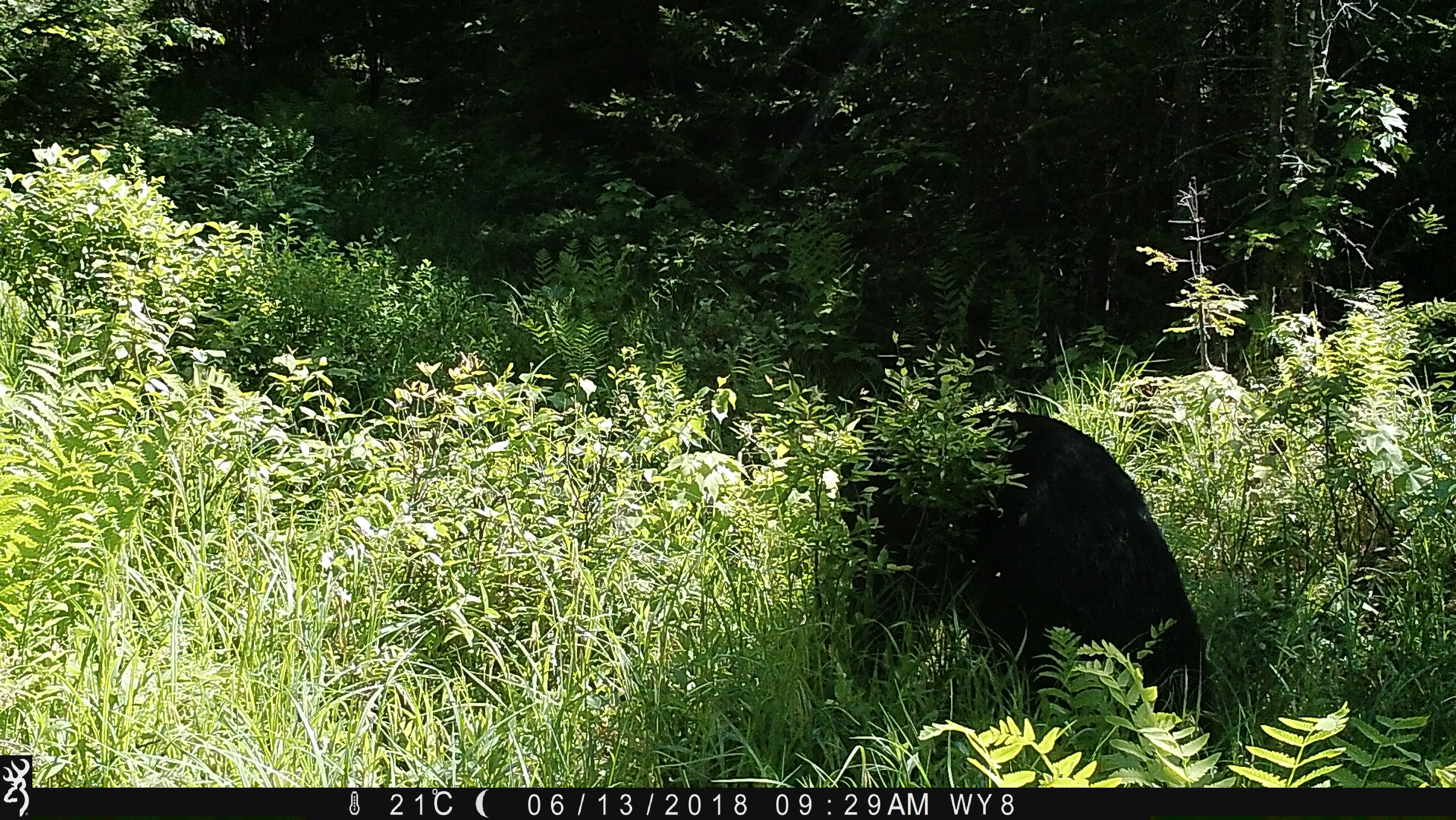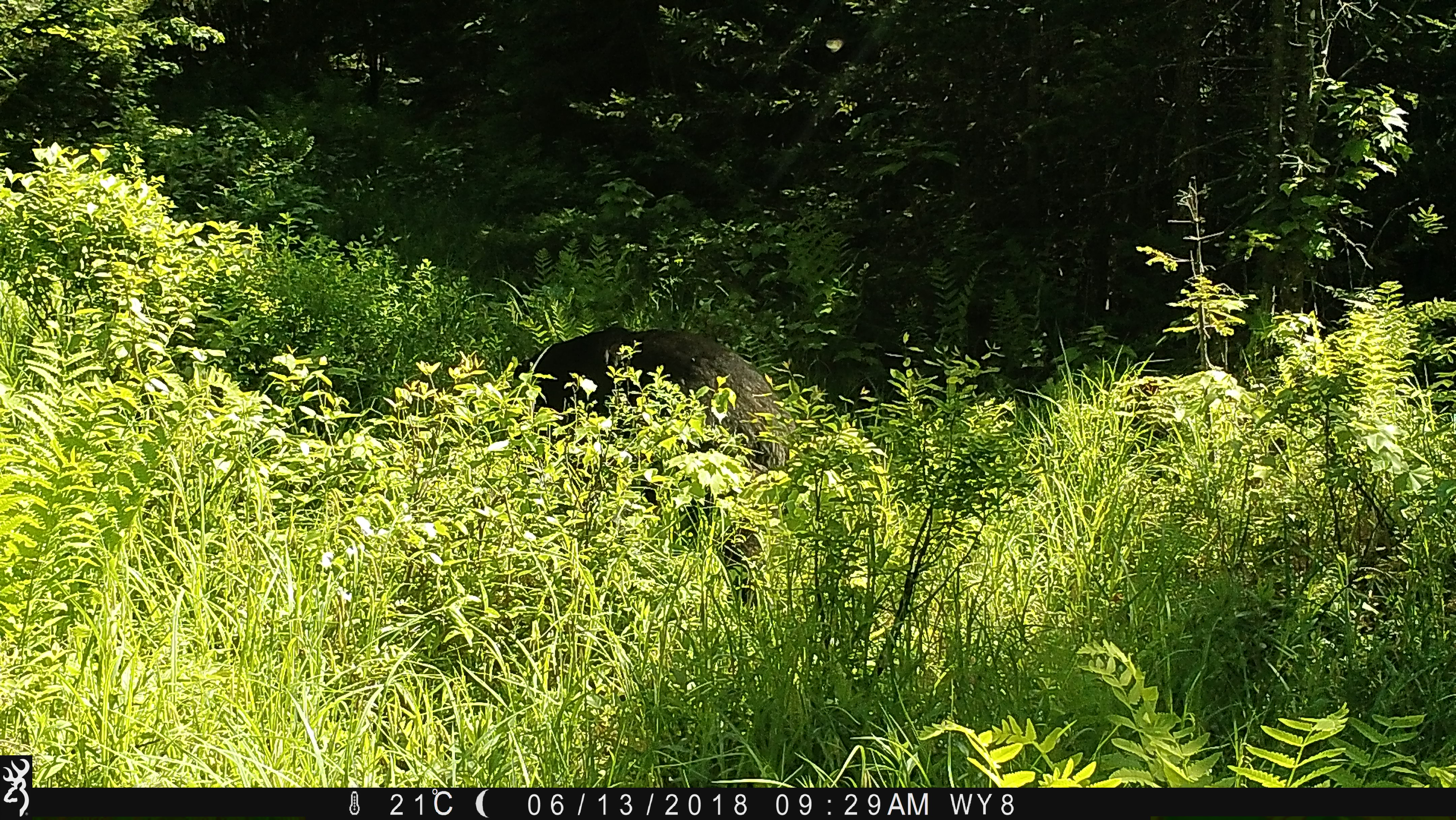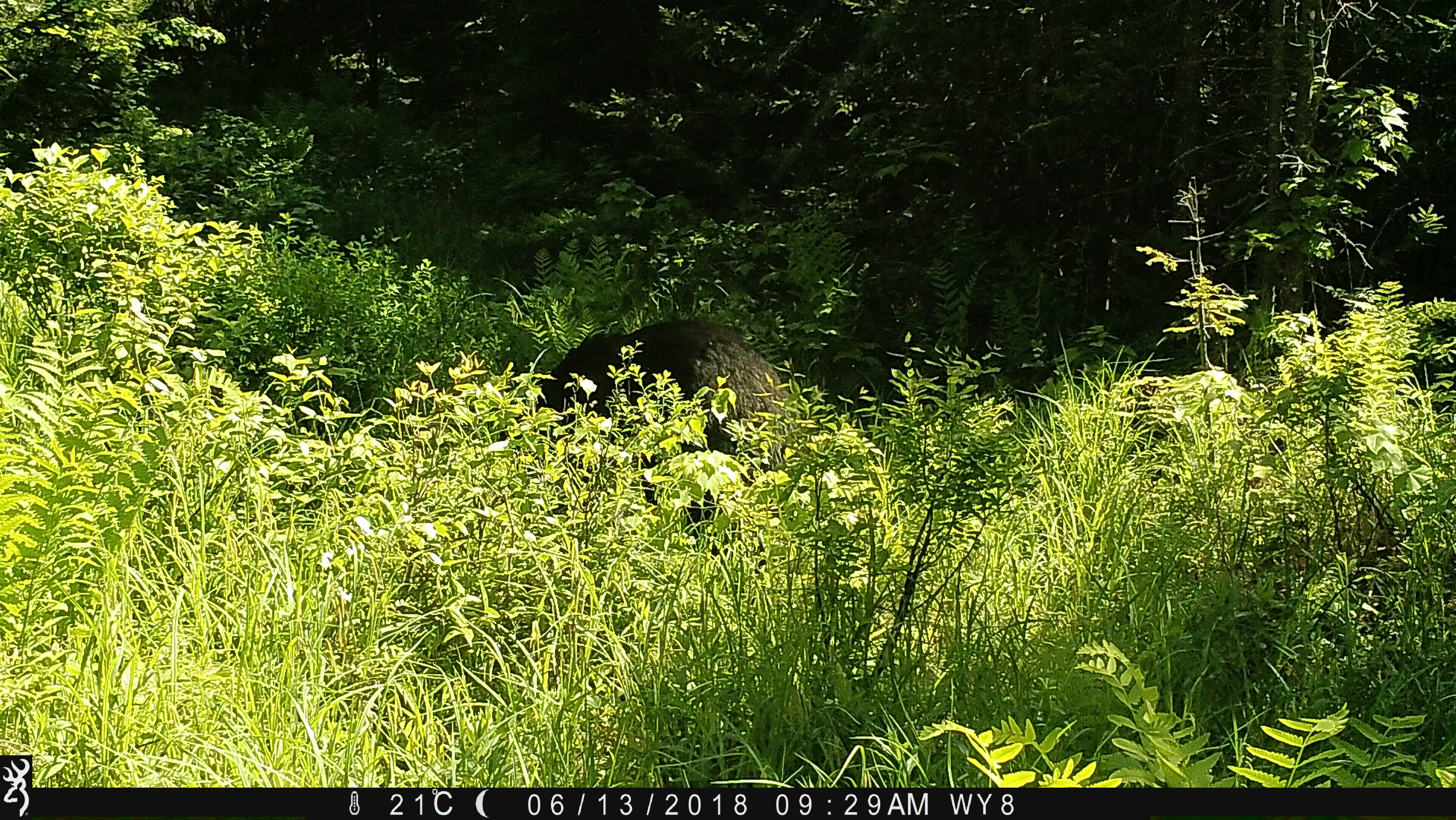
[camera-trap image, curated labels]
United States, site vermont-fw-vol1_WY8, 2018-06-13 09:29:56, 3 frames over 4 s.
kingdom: Animalia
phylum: Chordata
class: Mammalia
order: Carnivora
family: Ursidae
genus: Ursus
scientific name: Ursus americanus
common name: black bear